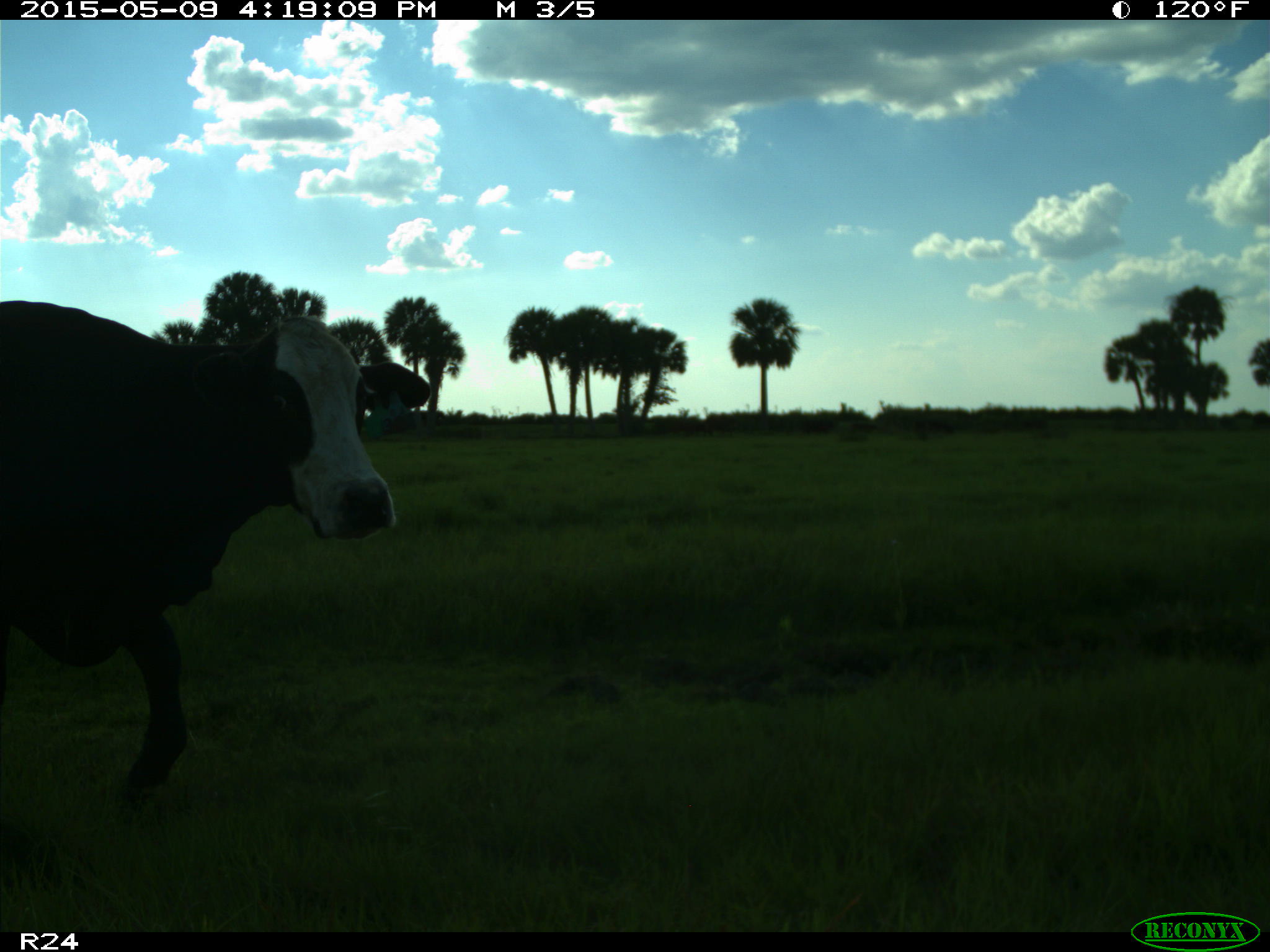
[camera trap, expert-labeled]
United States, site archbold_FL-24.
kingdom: Animalia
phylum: Chordata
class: Mammalia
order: Artiodactyla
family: Bovidae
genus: Bos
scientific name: Bos taurus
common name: domestic cow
Bos taurus (domestic cow).